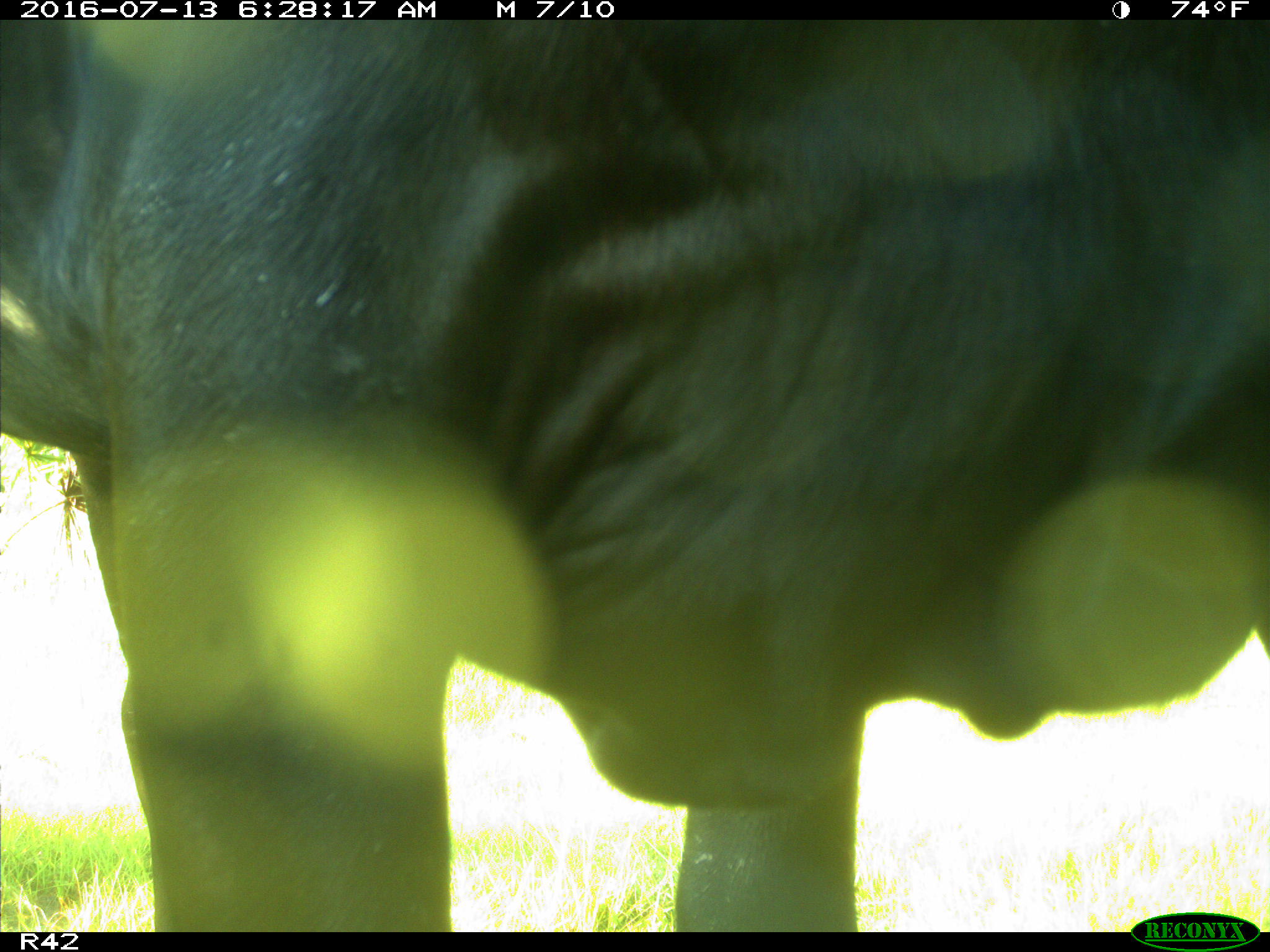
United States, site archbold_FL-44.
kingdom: Animalia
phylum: Chordata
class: Mammalia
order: Artiodactyla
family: Bovidae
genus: Bos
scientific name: Bos taurus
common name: domestic cow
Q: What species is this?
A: Bos taurus (domestic cow).